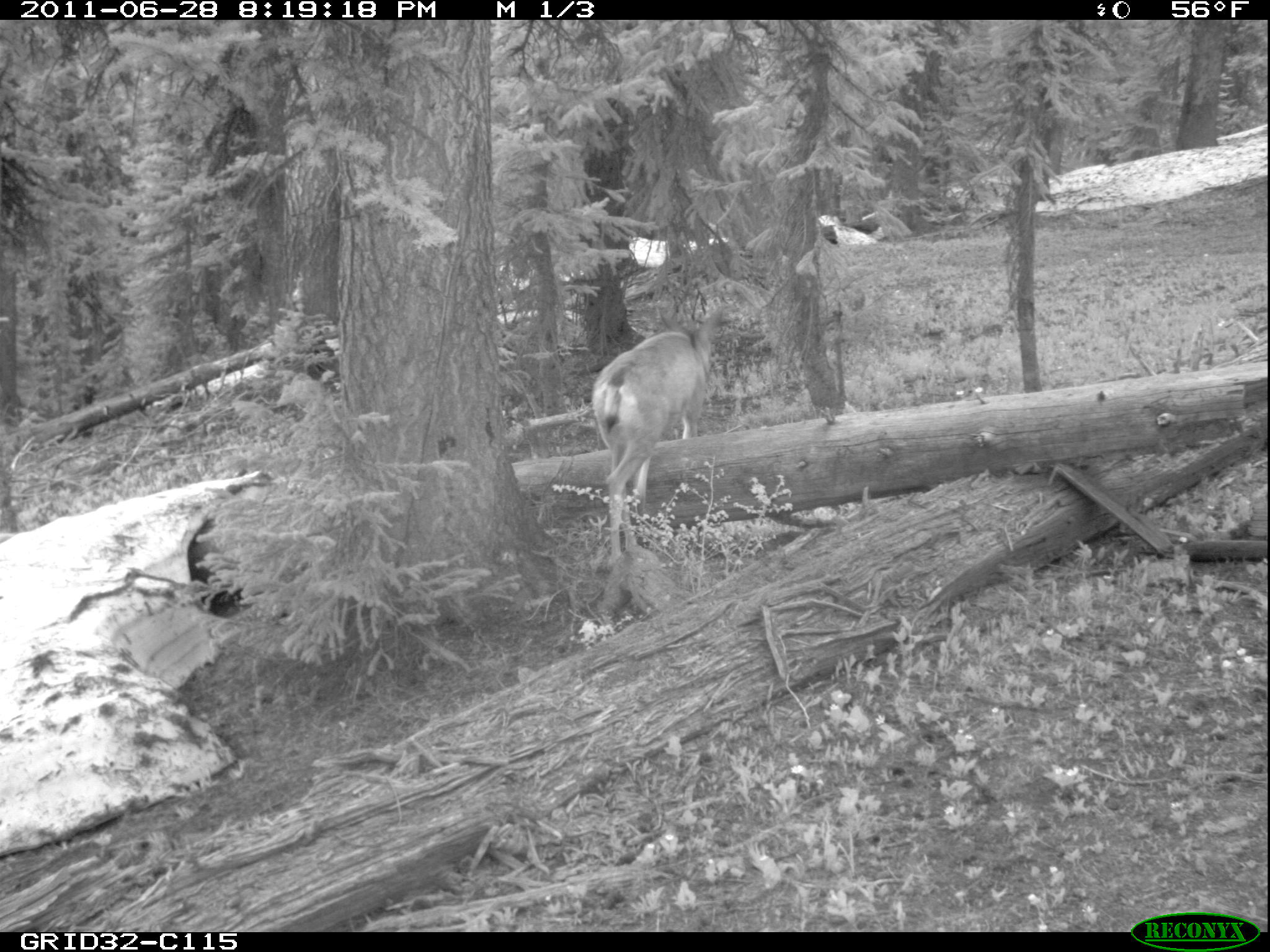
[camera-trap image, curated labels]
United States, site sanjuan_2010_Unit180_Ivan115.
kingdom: Animalia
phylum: Chordata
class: Mammalia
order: Artiodactyla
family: Cervidae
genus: Odocoileus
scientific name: Odocoileus hemionus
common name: mule deer